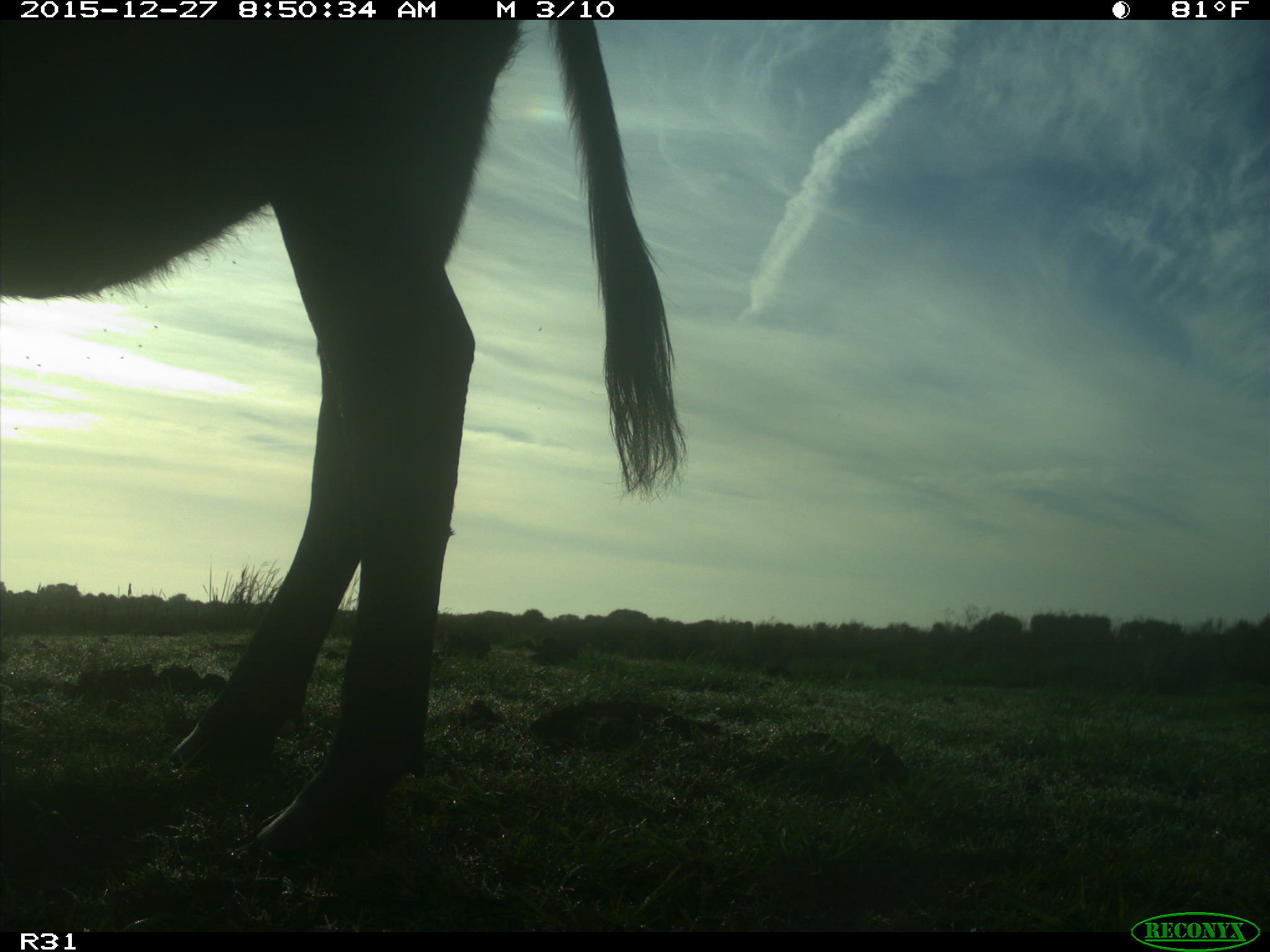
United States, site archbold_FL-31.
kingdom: Animalia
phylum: Chordata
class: Mammalia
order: Artiodactyla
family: Bovidae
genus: Bos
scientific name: Bos taurus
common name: domestic cow